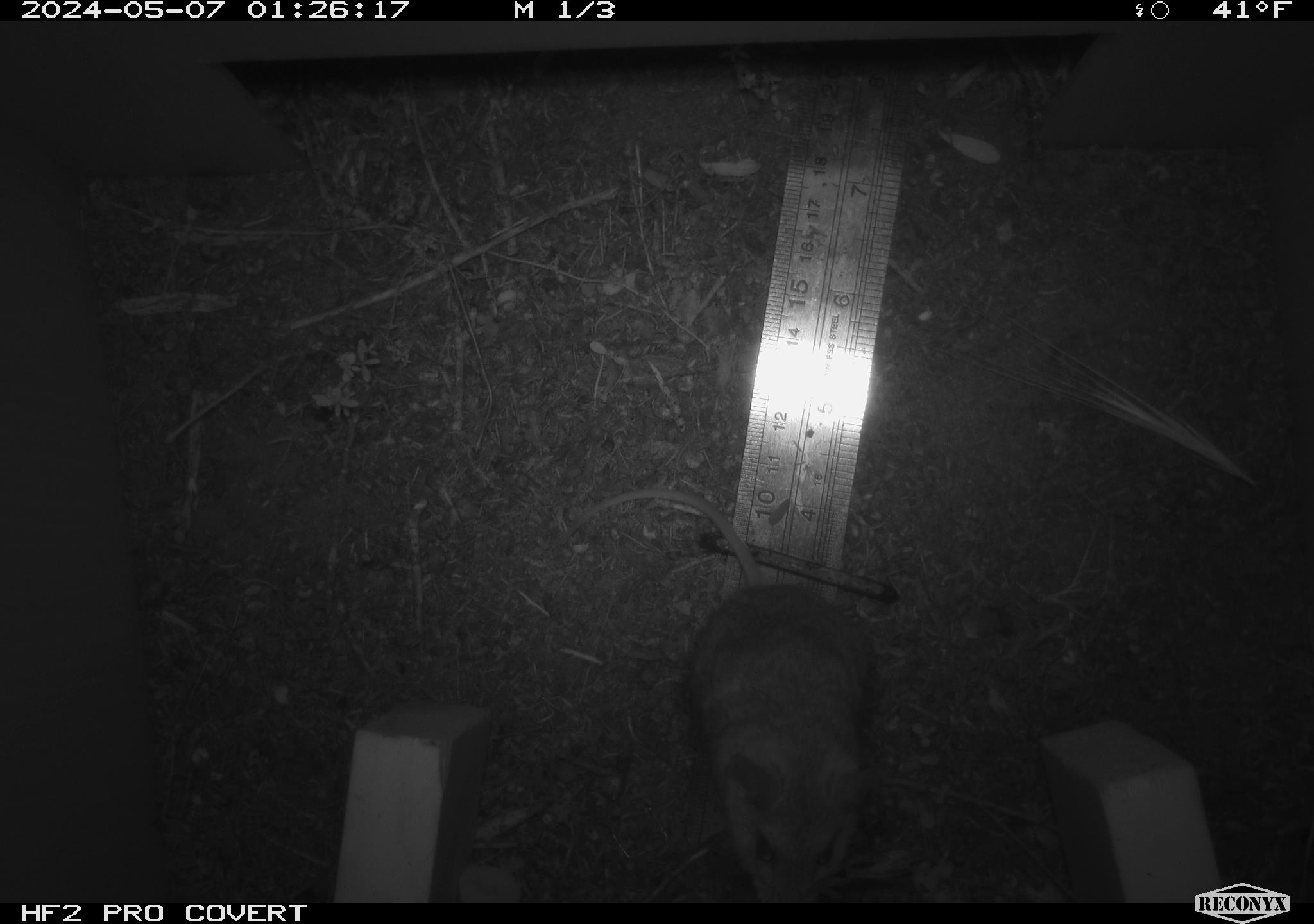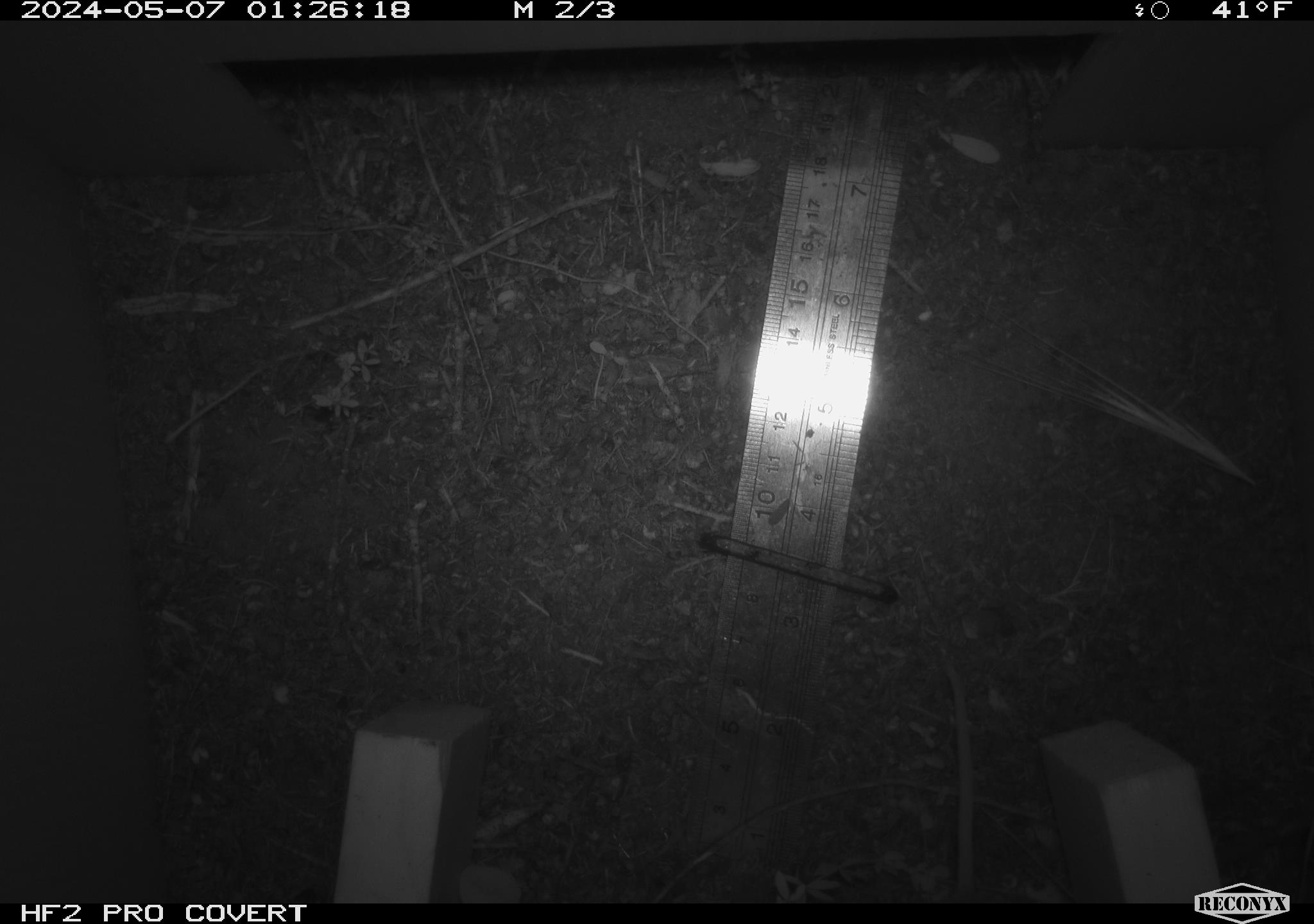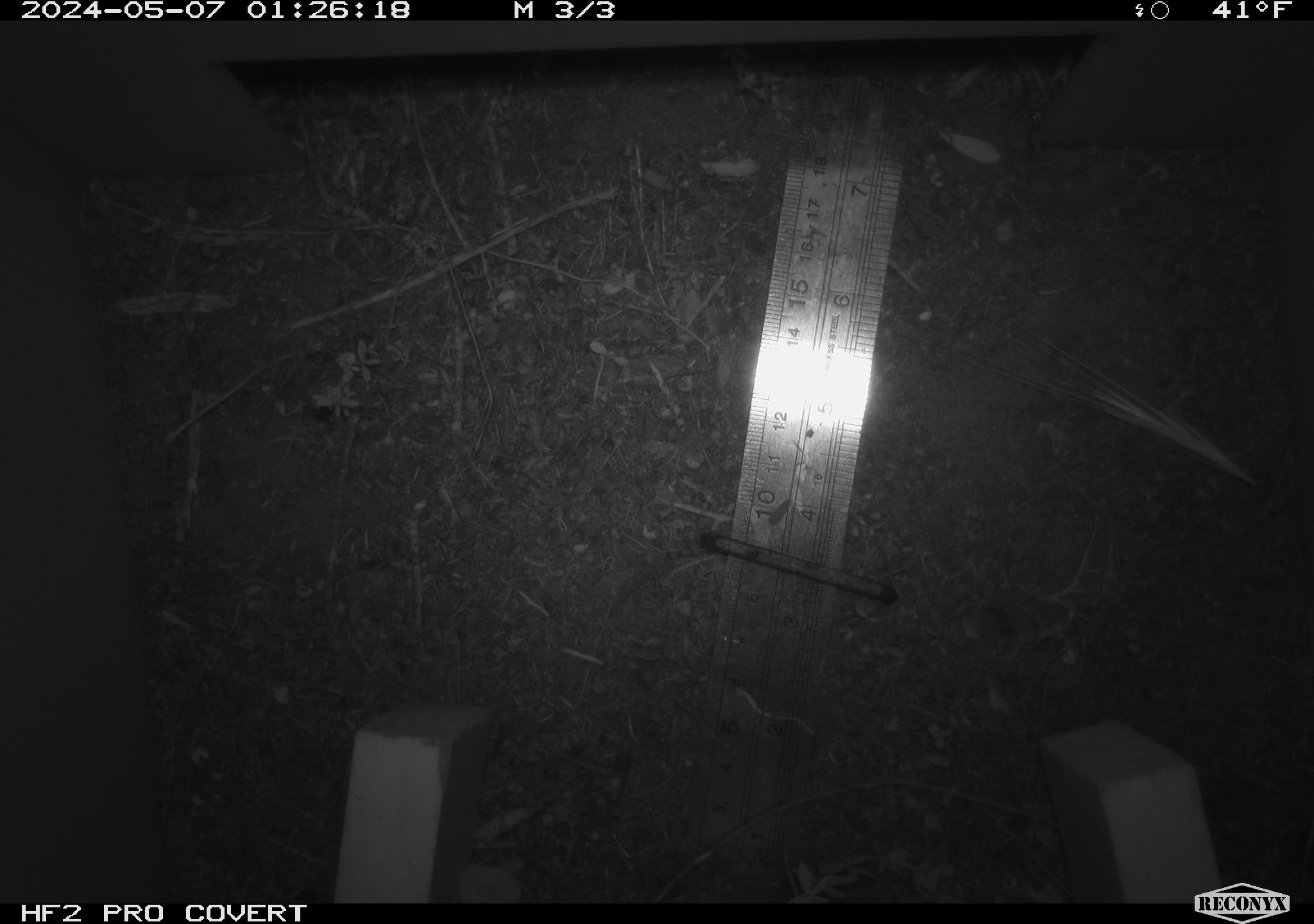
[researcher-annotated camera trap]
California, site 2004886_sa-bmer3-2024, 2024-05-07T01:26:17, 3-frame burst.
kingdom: Animalia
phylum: Chordata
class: Mammalia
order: Rodentia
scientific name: Rodentia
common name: mouse species